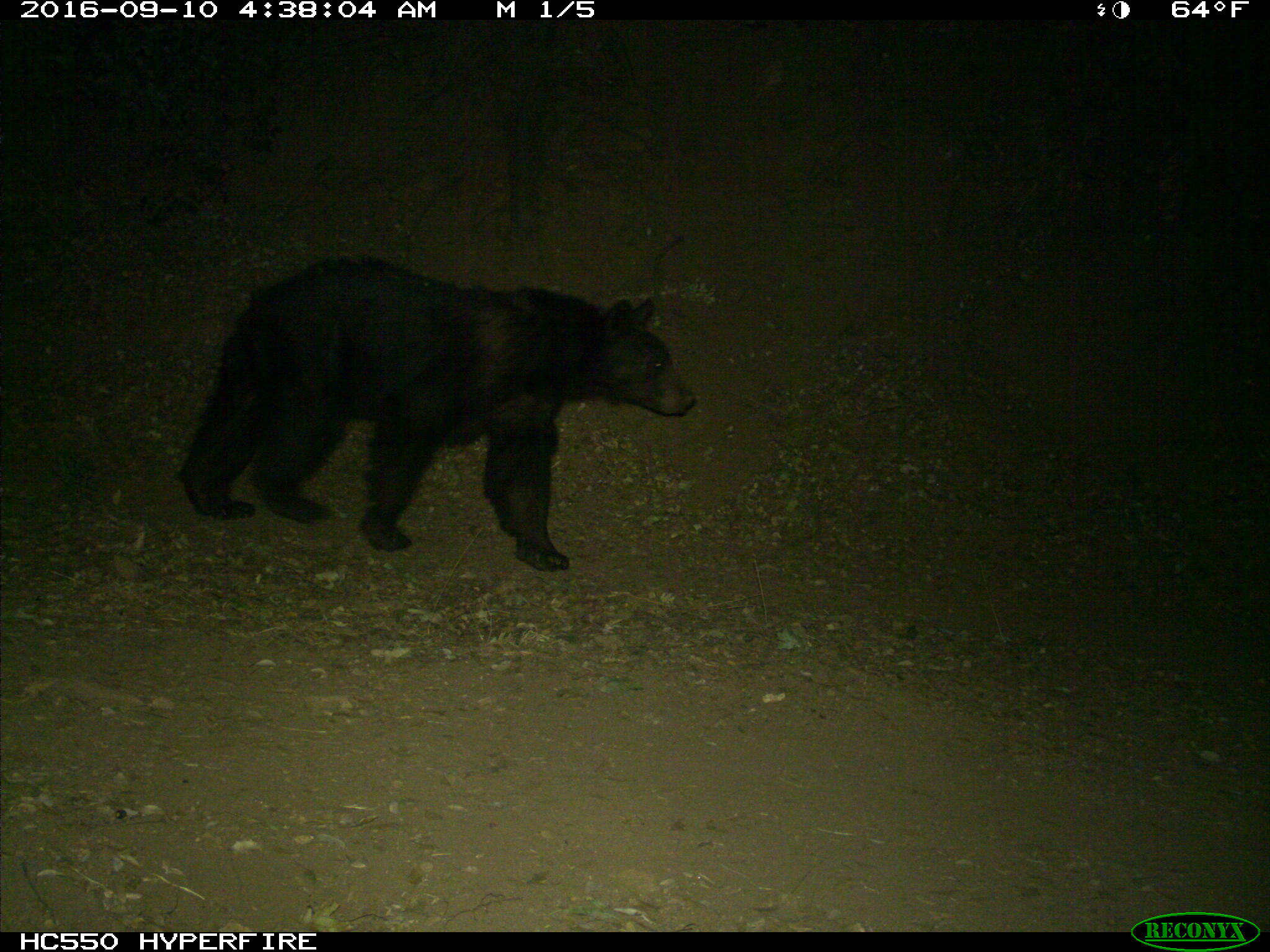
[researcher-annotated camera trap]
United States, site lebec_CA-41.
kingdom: Animalia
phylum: Chordata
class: Mammalia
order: Carnivora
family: Ursidae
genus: Ursus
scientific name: Ursus americanus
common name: american black bear